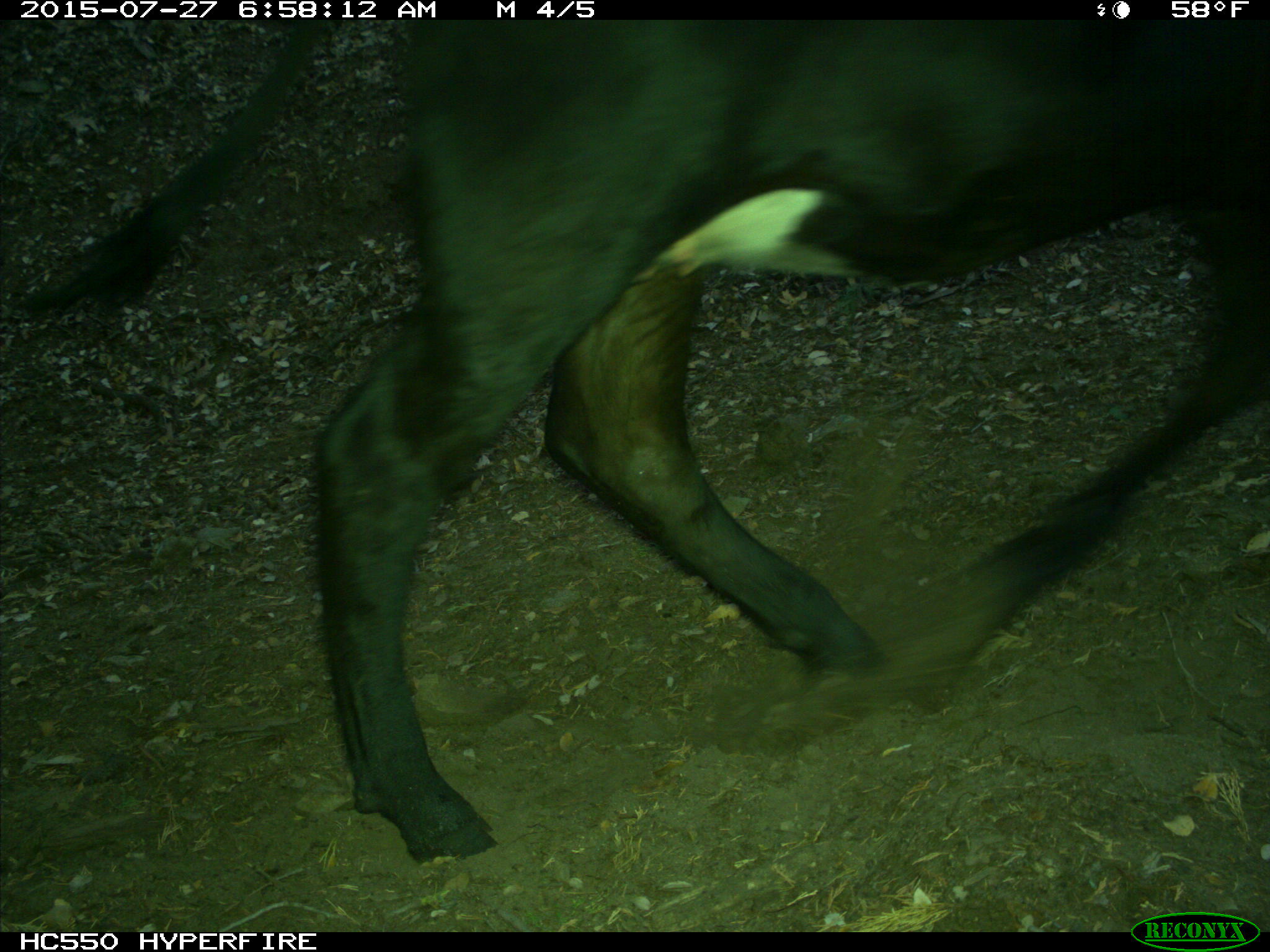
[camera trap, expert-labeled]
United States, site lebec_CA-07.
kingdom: Animalia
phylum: Chordata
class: Mammalia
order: Artiodactyla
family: Bovidae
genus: Bos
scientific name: Bos taurus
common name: domestic cow